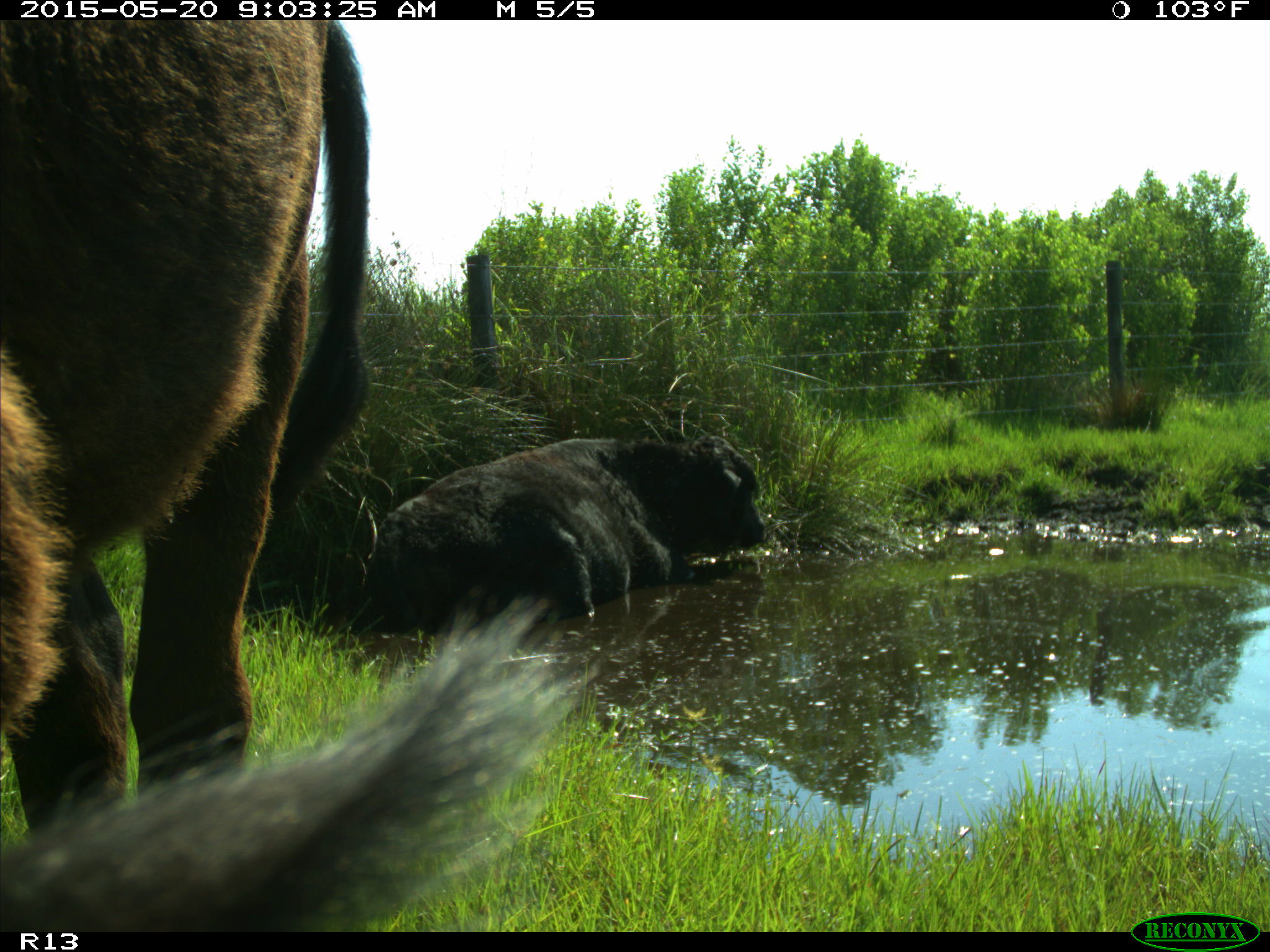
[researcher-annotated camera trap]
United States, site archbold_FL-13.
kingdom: Animalia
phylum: Chordata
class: Mammalia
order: Artiodactyla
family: Bovidae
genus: Bos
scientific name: Bos taurus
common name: domestic cow